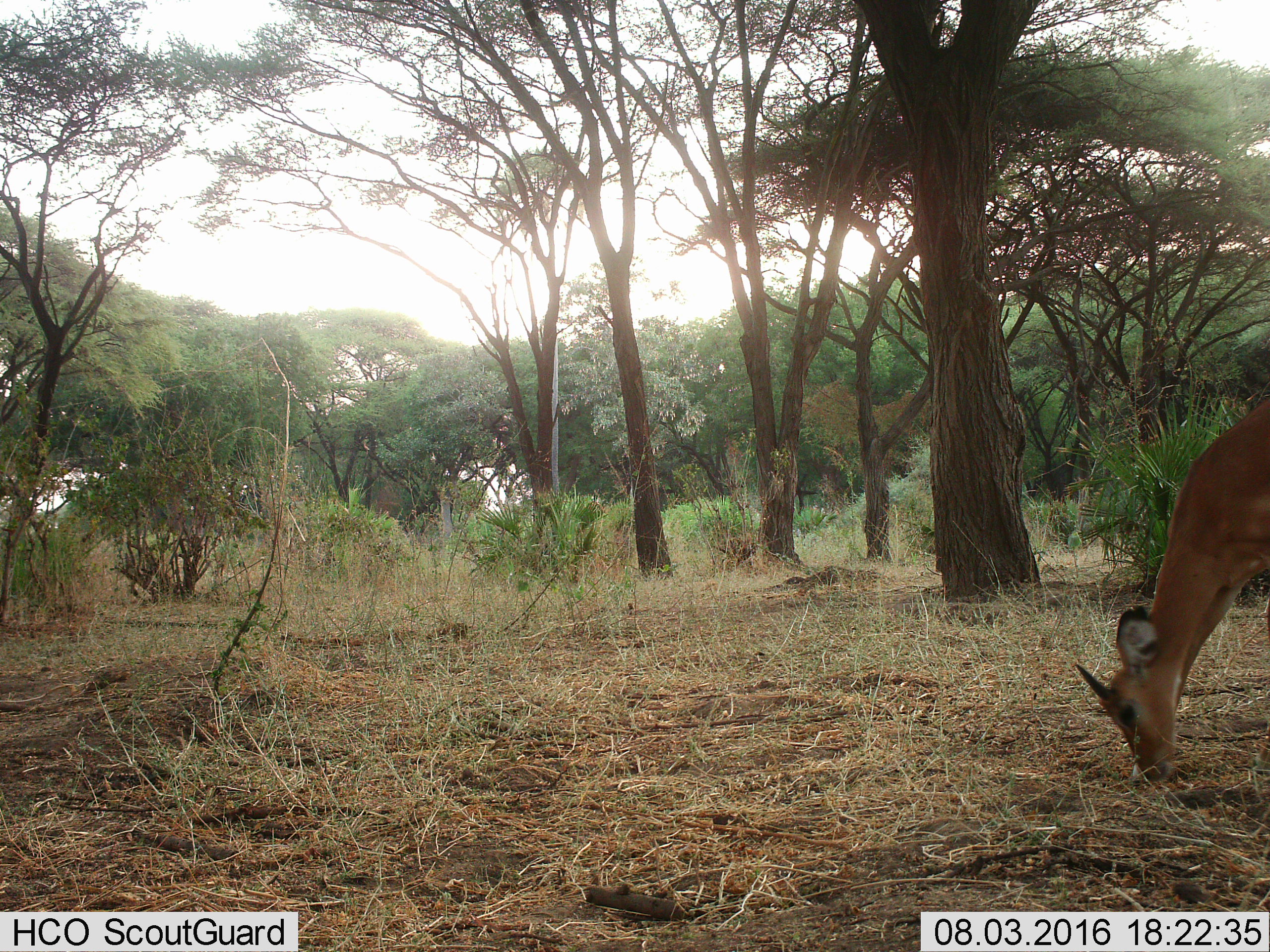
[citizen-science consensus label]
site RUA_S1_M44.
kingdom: Animalia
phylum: Chordata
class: Mammalia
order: Artiodactyla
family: Bovidae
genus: Aepyceros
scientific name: Aepyceros melampus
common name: impala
Impala (Aepyceros melampus), count 1. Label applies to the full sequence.